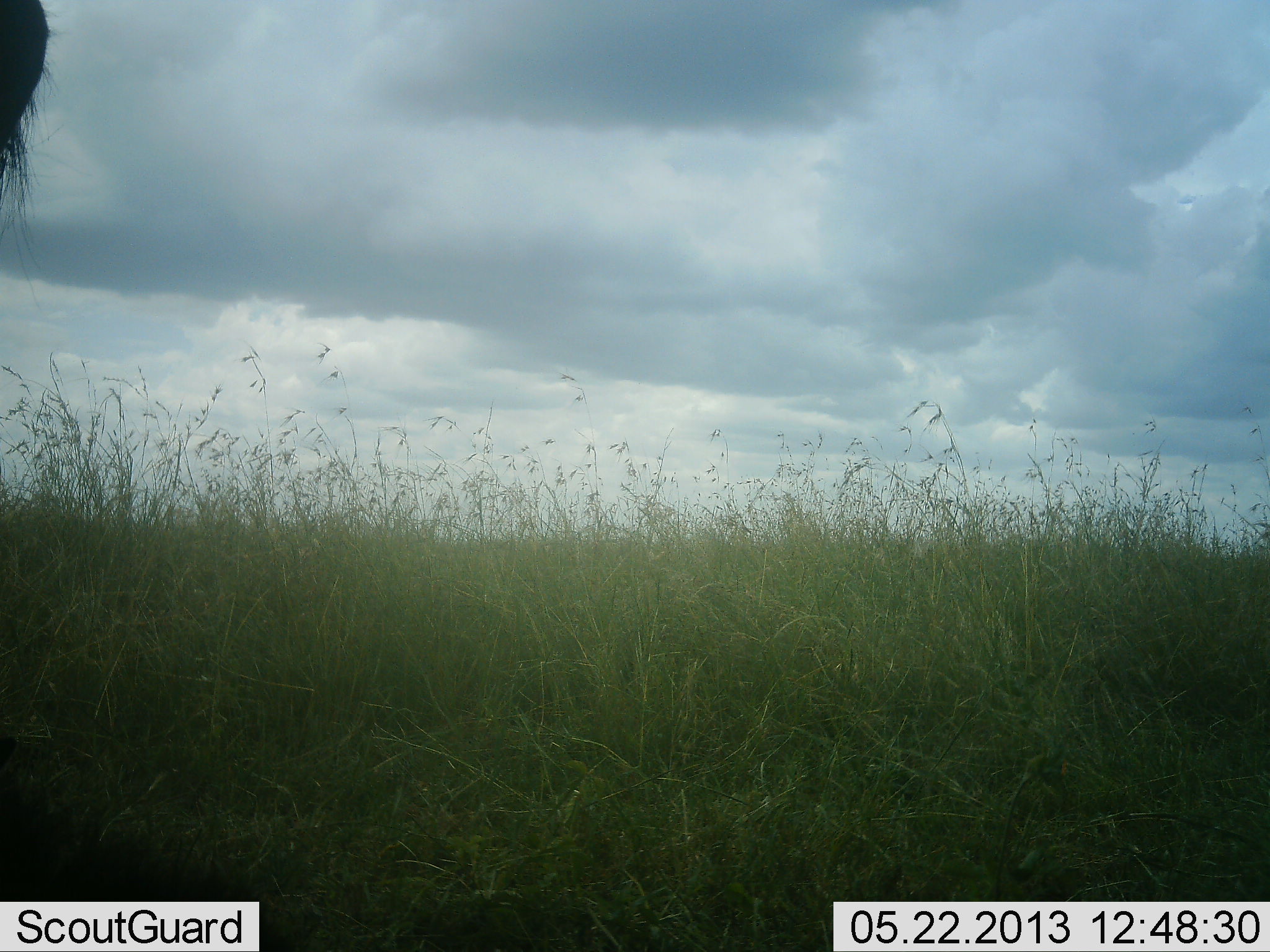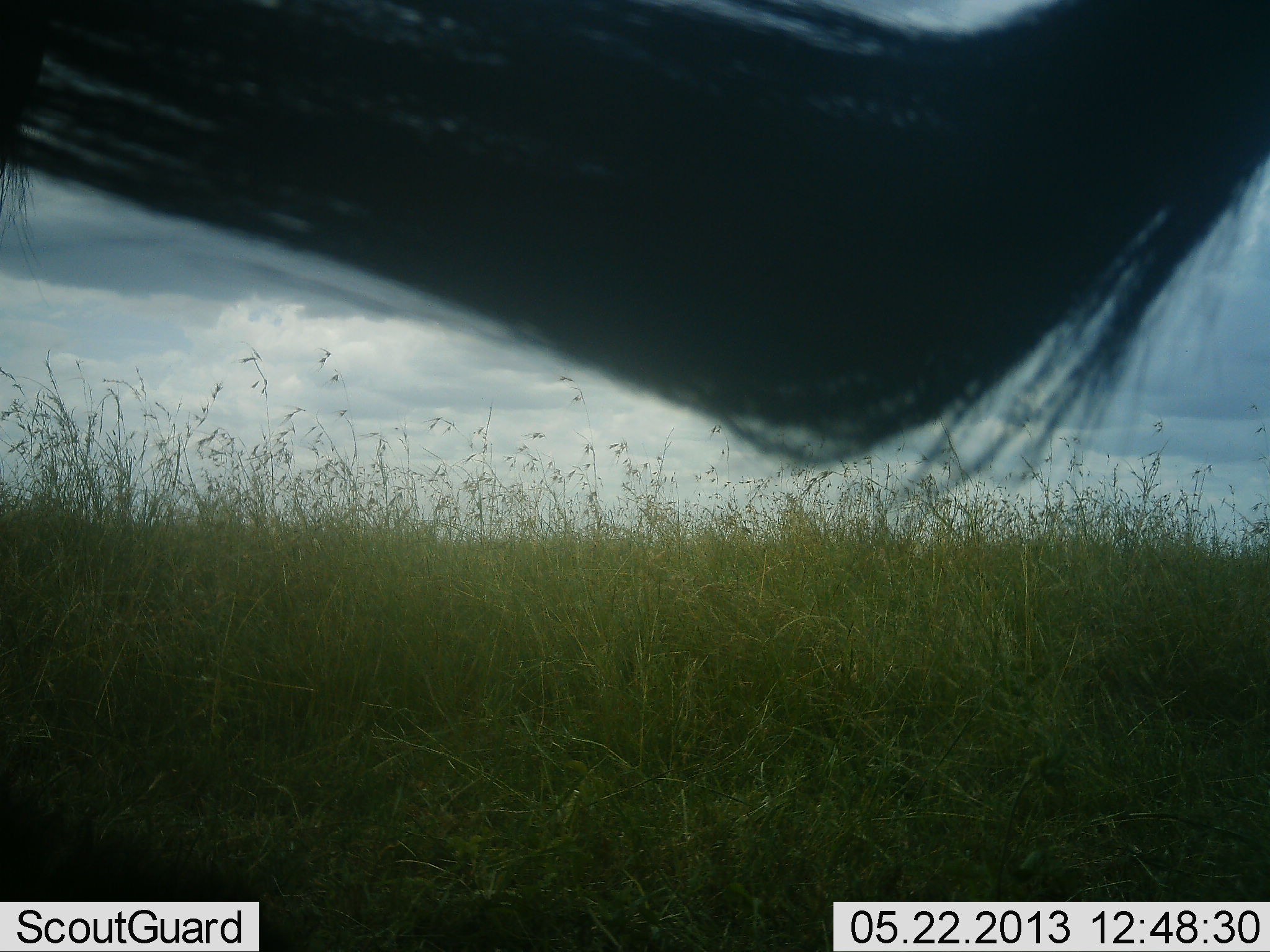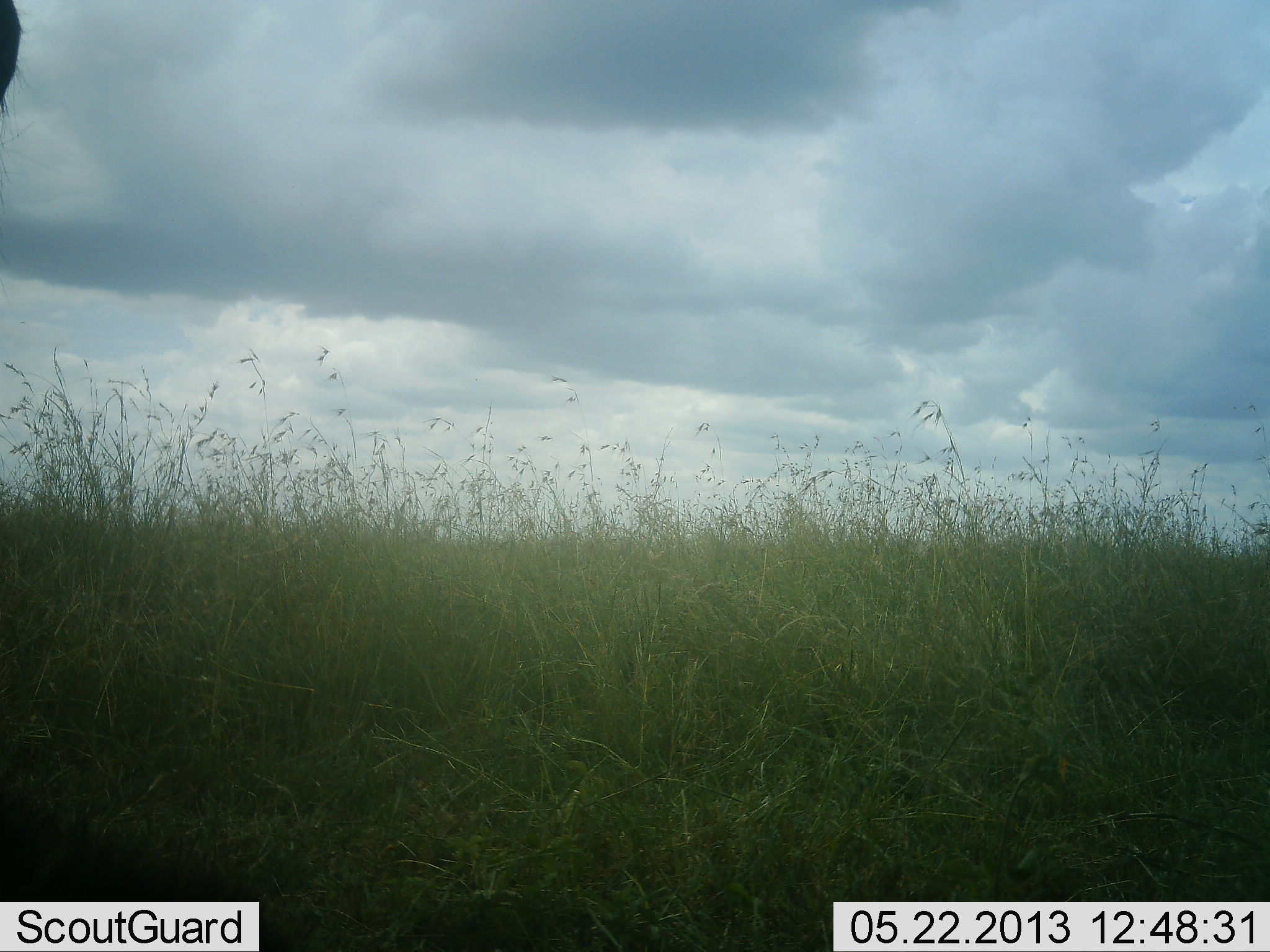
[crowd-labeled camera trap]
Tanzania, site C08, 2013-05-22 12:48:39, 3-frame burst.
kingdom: Animalia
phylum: Chordata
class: Mammalia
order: Artiodactyla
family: Bovidae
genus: Connochaetes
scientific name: Connochaetes taurinus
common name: blue wildebeest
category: wildebeest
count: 1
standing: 65%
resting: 0%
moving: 29%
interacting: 6%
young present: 0%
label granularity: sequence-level